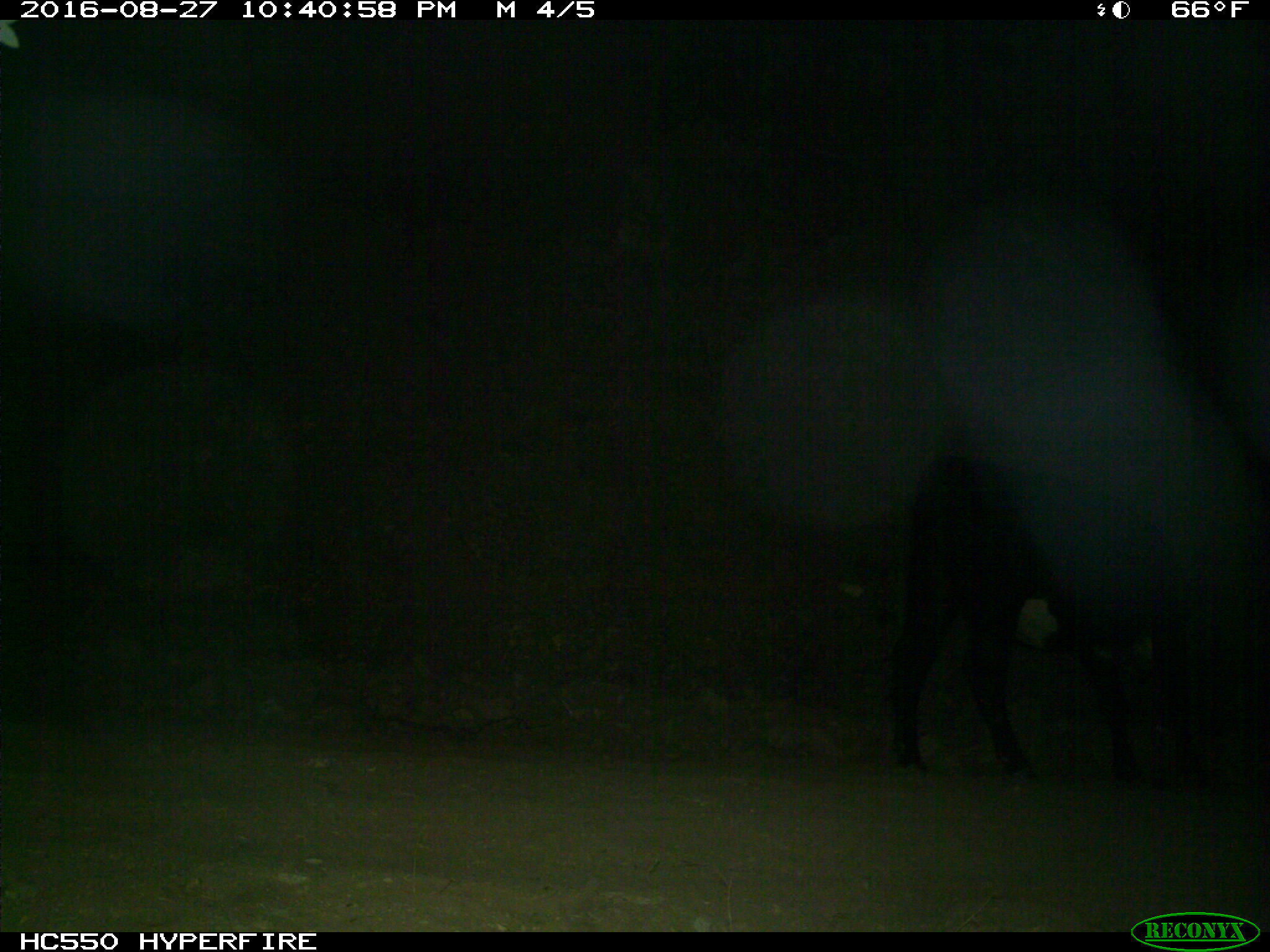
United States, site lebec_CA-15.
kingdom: Animalia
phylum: Chordata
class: Mammalia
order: Artiodactyla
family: Bovidae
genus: Bos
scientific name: Bos taurus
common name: domestic cow